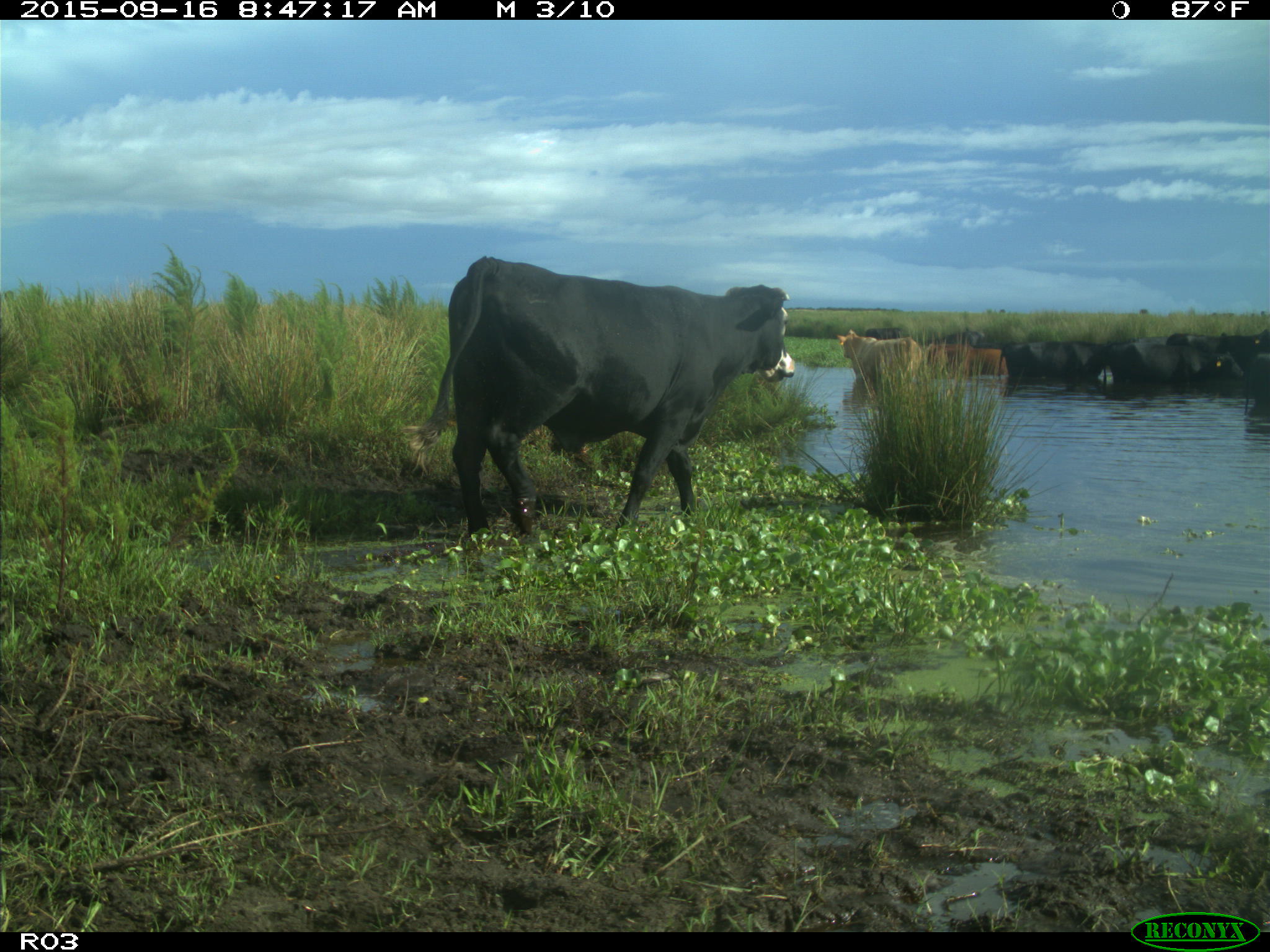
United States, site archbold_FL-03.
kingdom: Animalia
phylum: Chordata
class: Mammalia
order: Artiodactyla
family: Bovidae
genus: Bos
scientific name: Bos taurus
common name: domestic cow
Bos taurus (domestic cow).